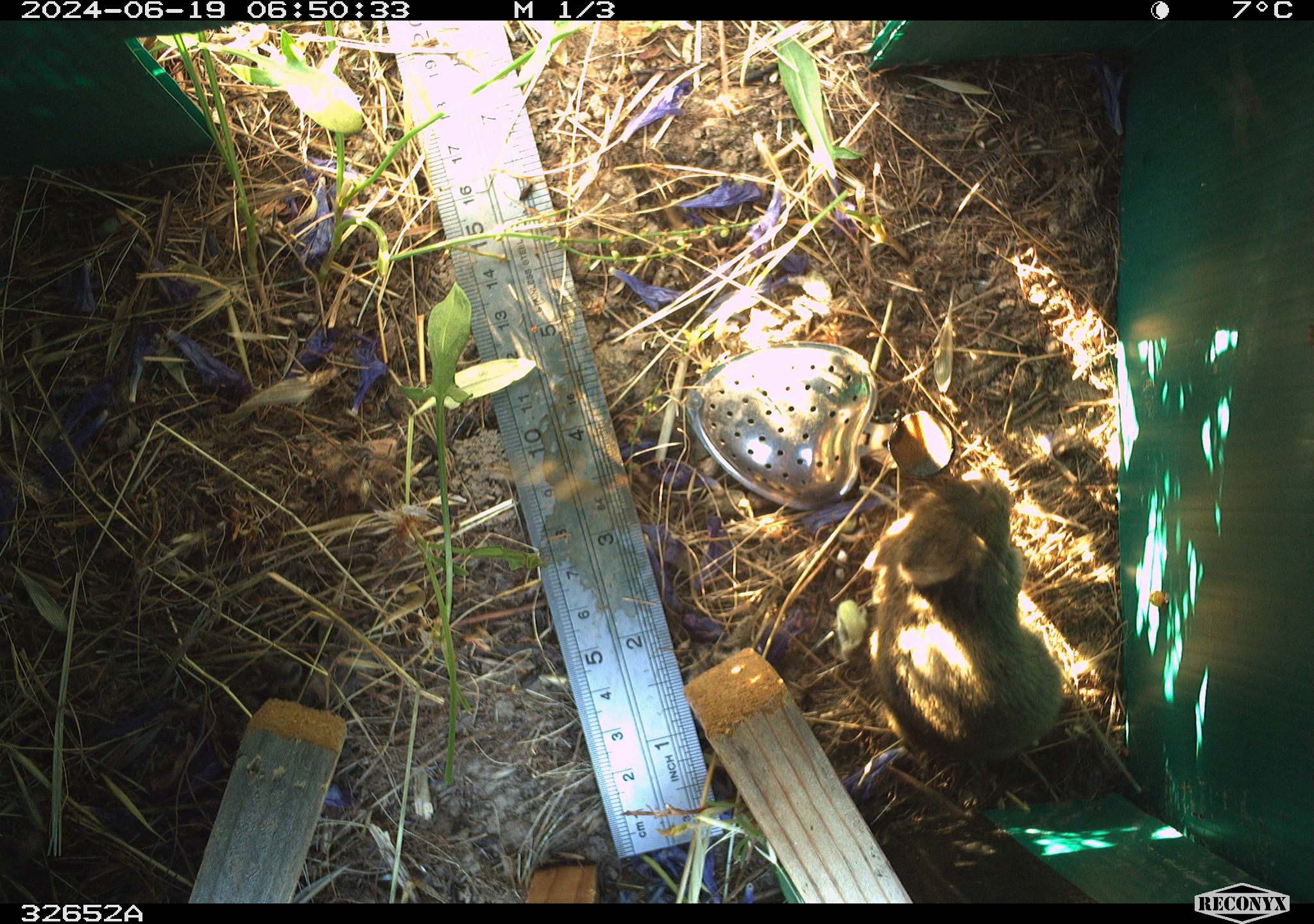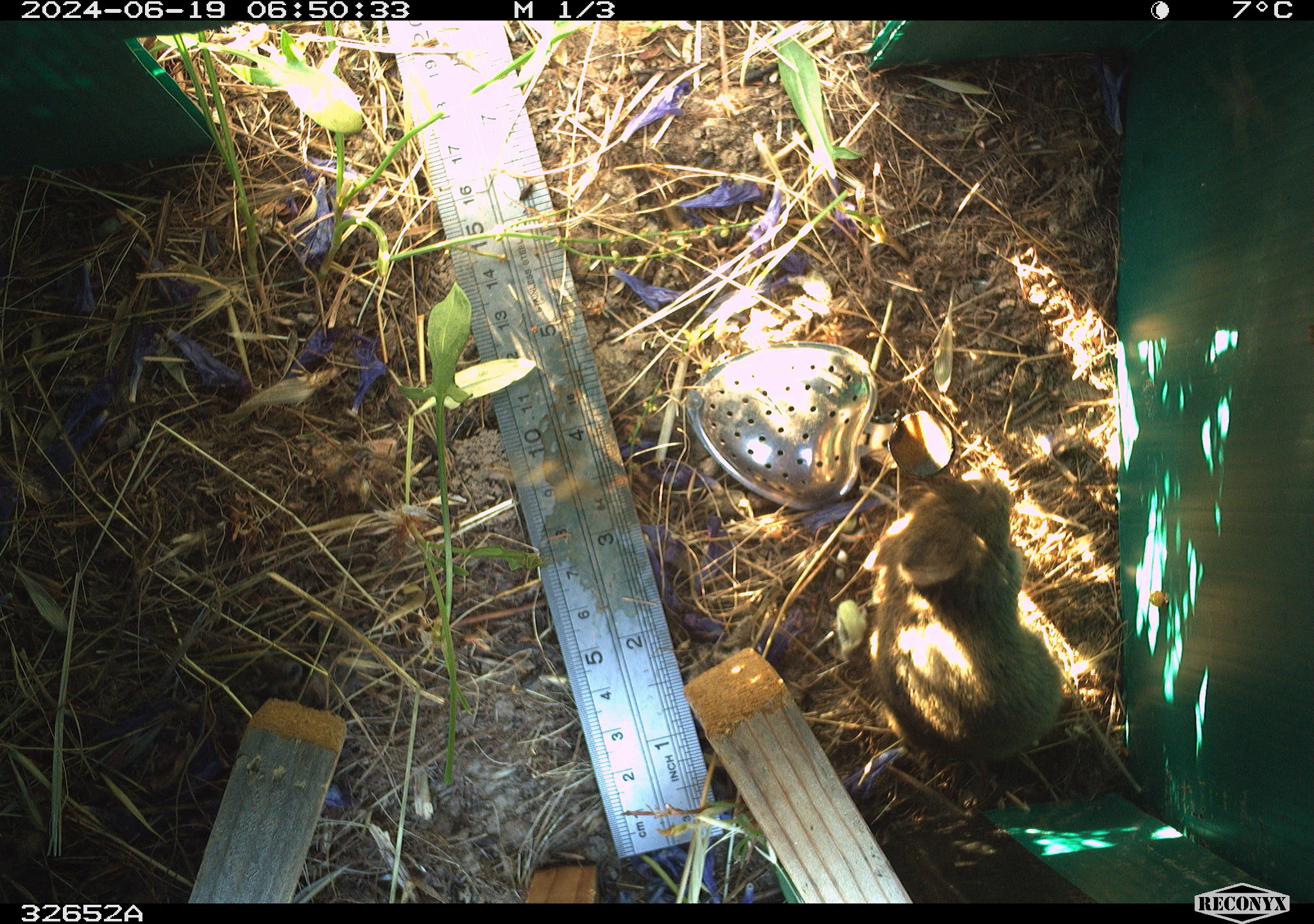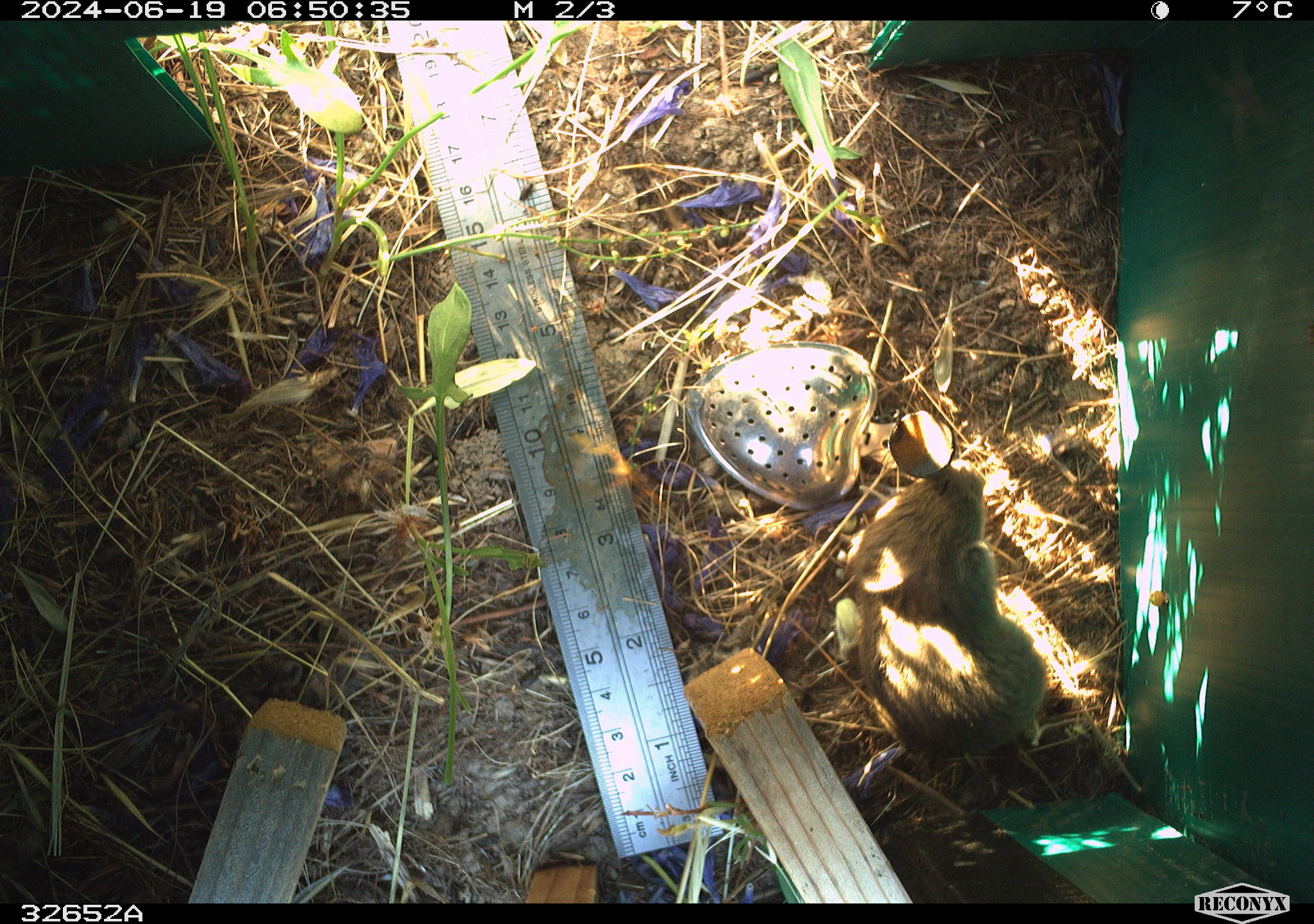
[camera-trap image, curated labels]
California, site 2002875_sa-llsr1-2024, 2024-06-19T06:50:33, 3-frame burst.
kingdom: Animalia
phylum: Chordata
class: Mammalia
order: Rodentia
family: Cricetidae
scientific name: Arvicolinae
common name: voles, lemmings, and muskrats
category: arvicolinae subfamily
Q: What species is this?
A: Arvicolinae subfamily (voles, lemmings, and muskrats) (Arvicolinae).